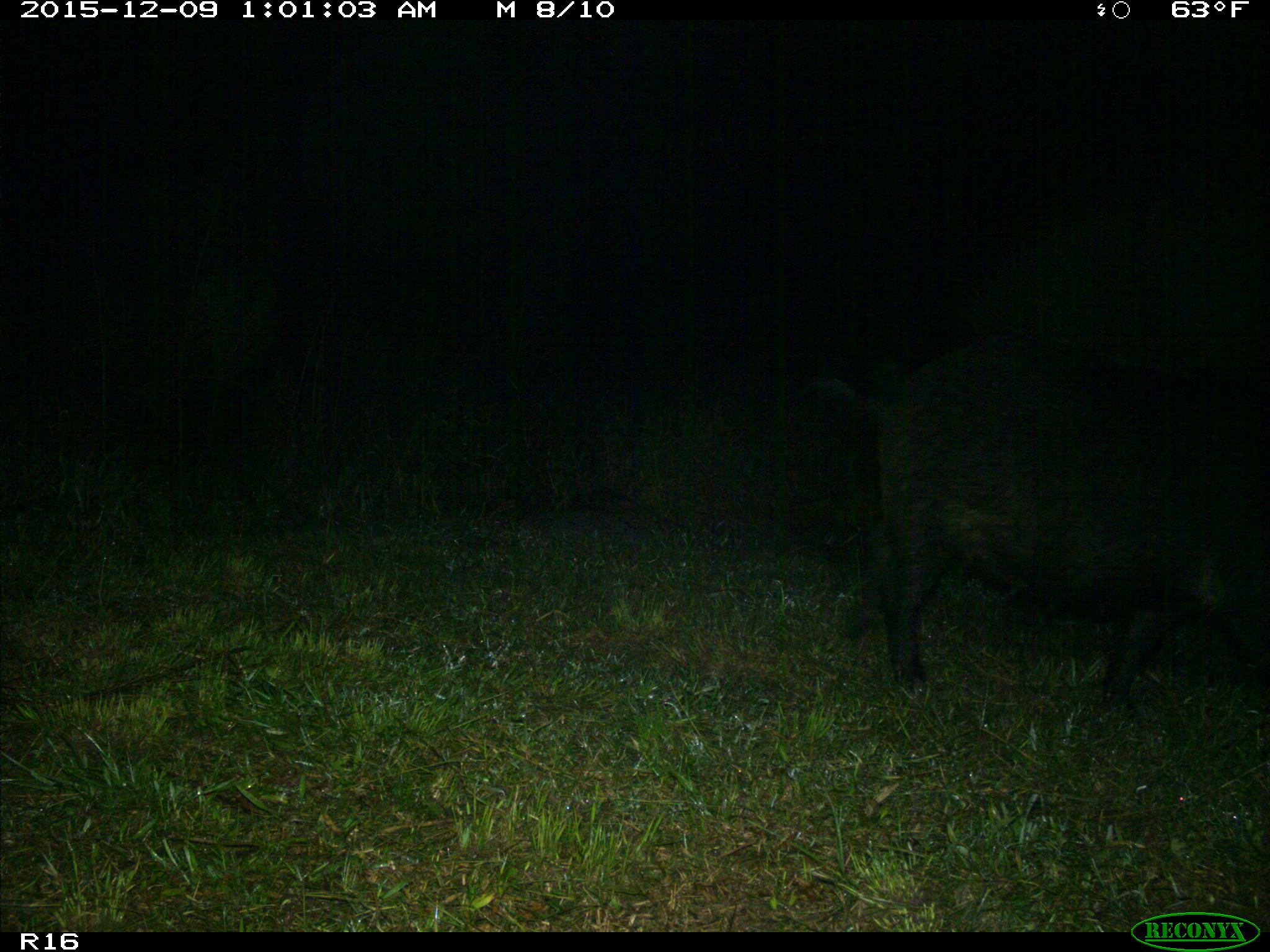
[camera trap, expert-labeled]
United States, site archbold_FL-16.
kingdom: Animalia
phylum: Chordata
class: Mammalia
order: Artiodactyla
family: Suidae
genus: Sus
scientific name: Sus scrofa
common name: wild boar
Sus scrofa (wild boar).